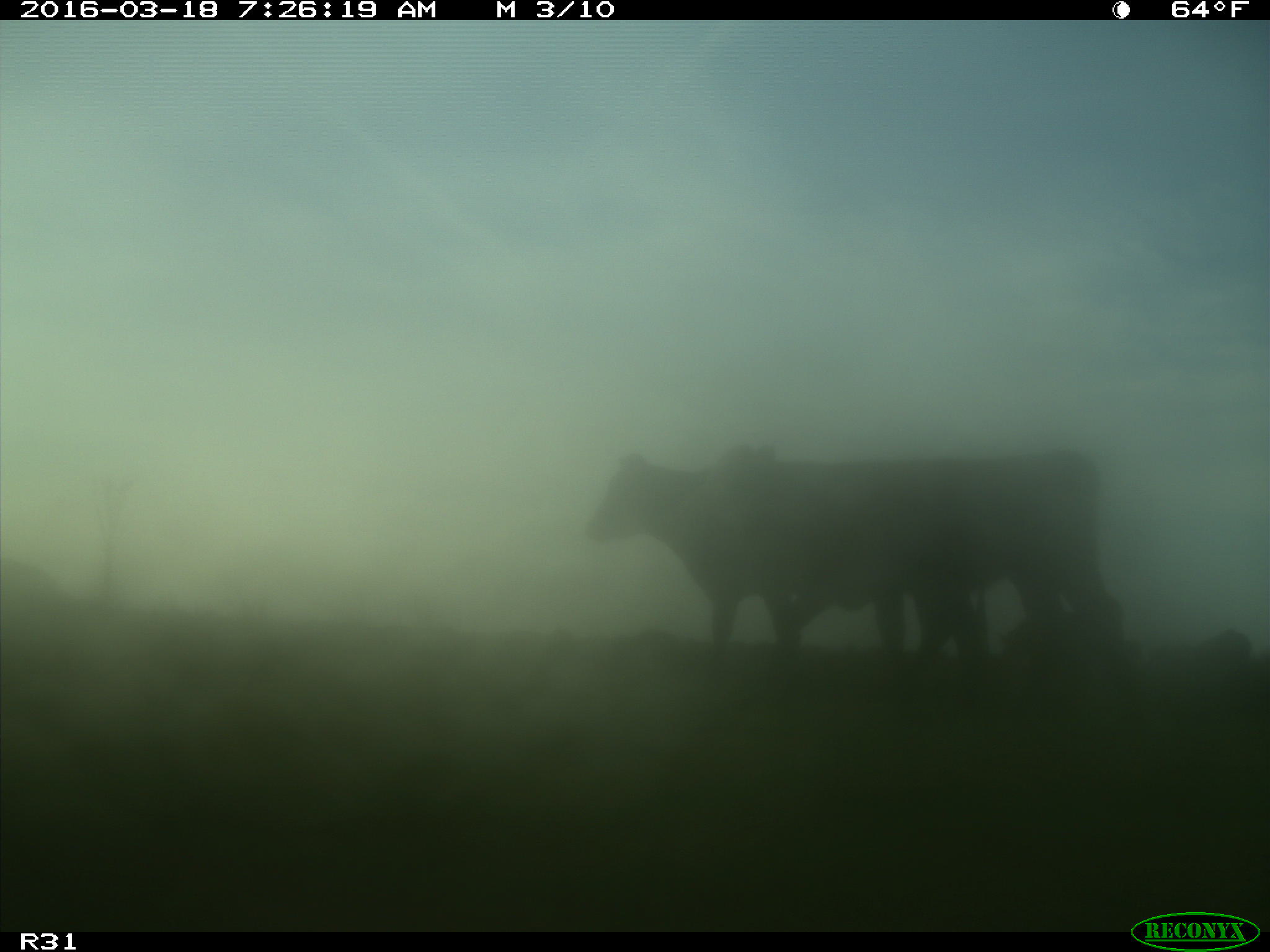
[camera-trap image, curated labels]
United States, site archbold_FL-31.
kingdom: Animalia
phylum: Chordata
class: Mammalia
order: Artiodactyla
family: Bovidae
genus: Bos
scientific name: Bos taurus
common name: domestic cow